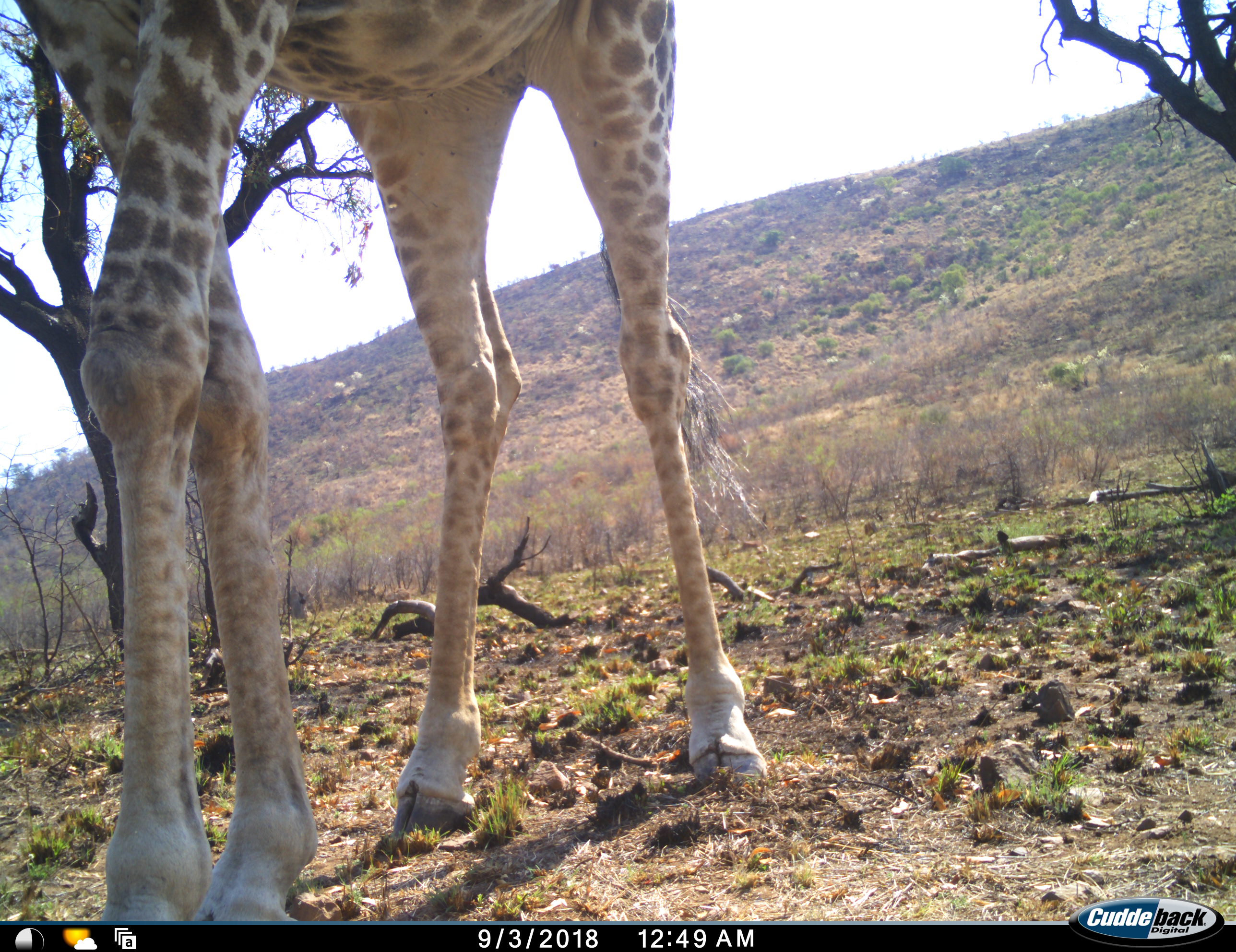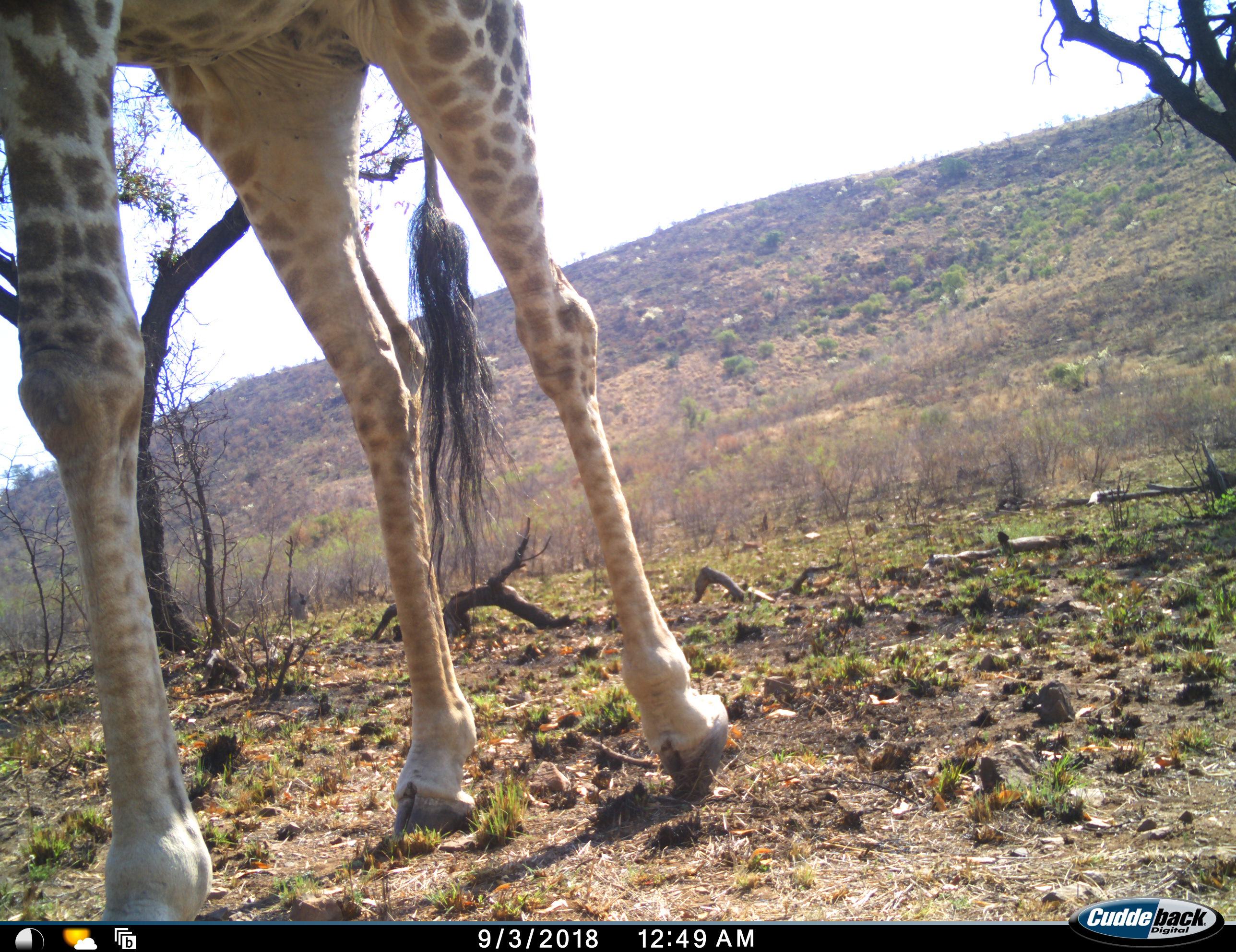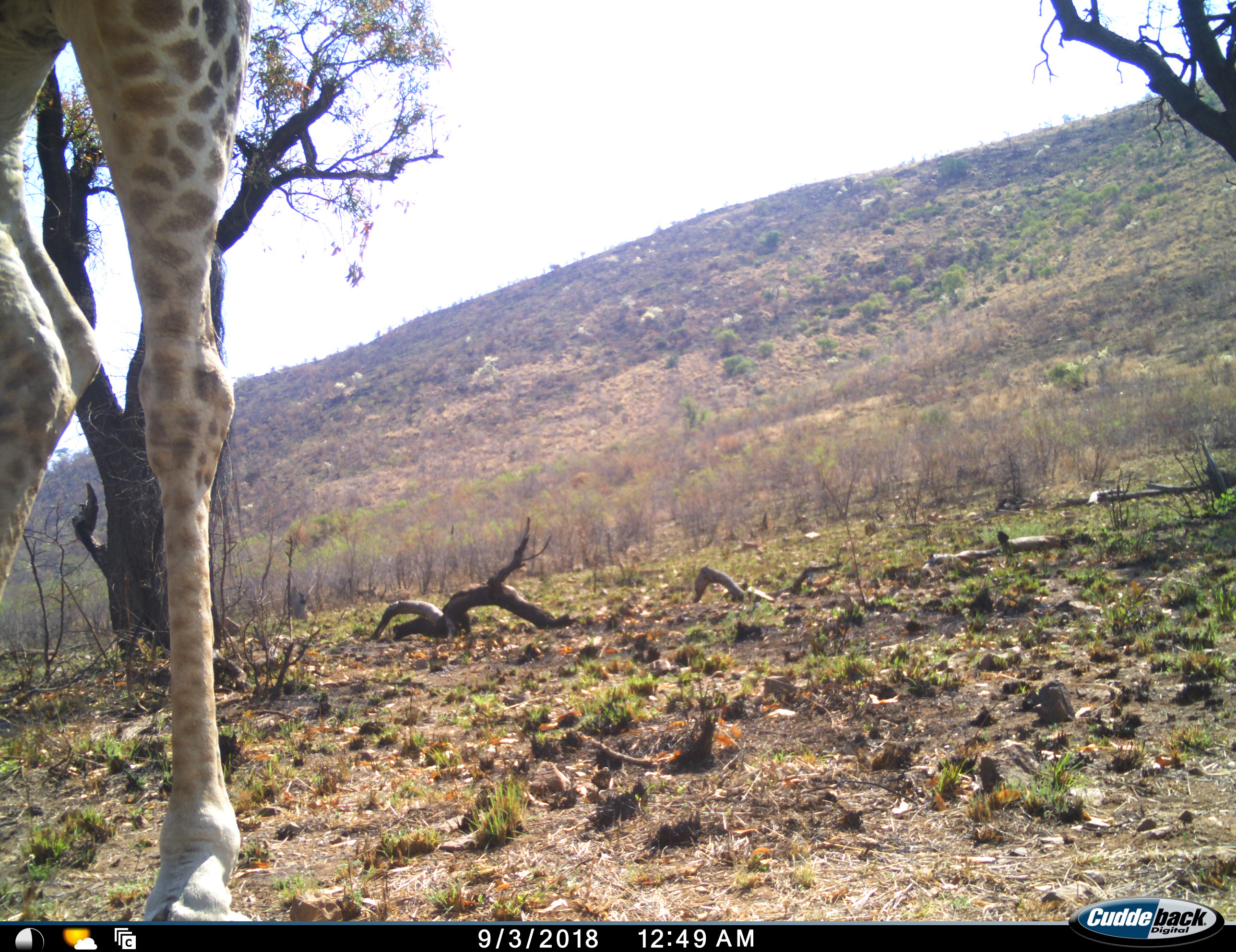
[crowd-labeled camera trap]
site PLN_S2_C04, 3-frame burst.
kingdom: Animalia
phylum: Chordata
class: Mammalia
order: Artiodactyla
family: Giraffidae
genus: Giraffa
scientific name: Giraffa camelopardalis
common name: giraffe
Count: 1.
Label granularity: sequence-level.